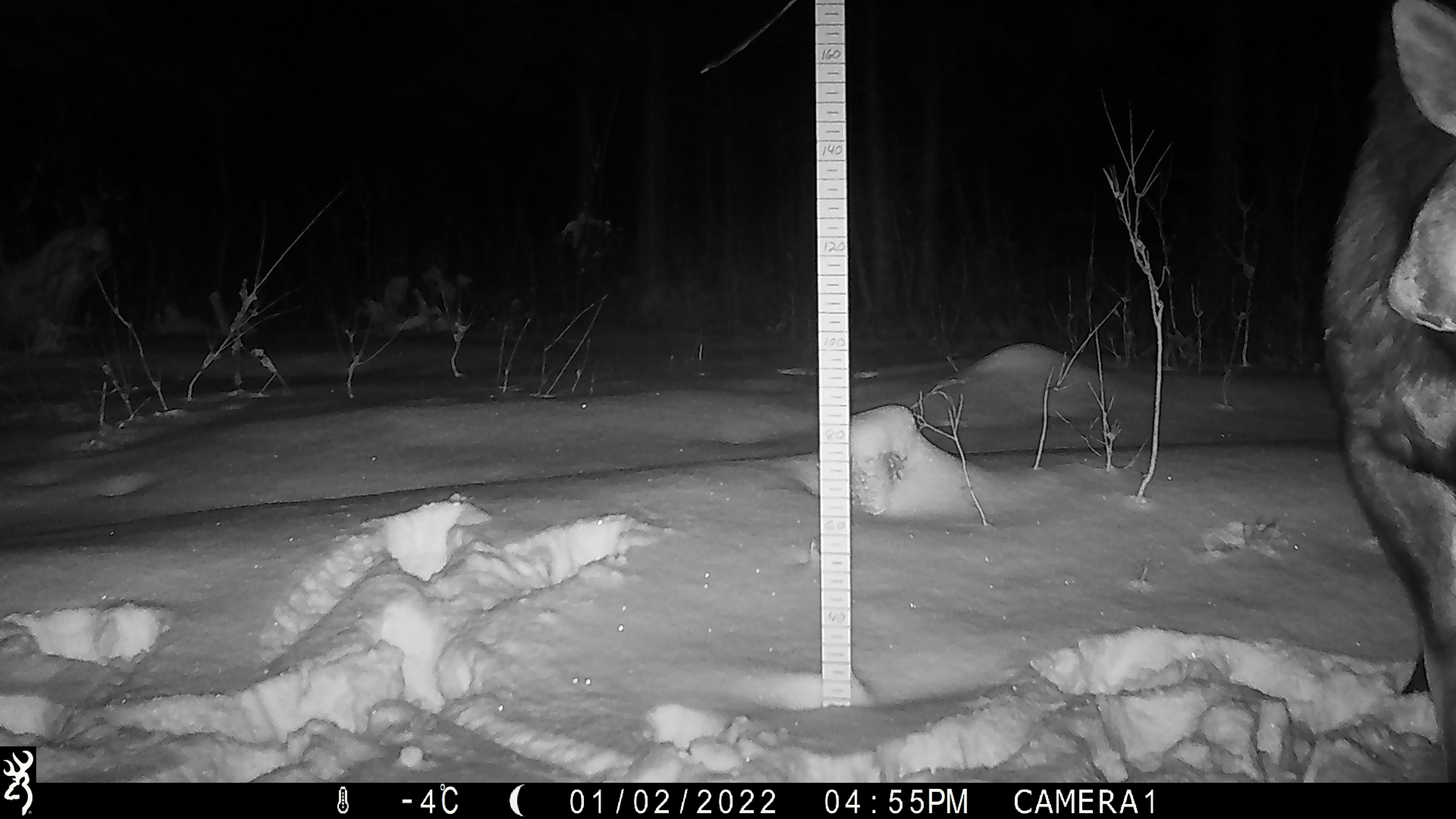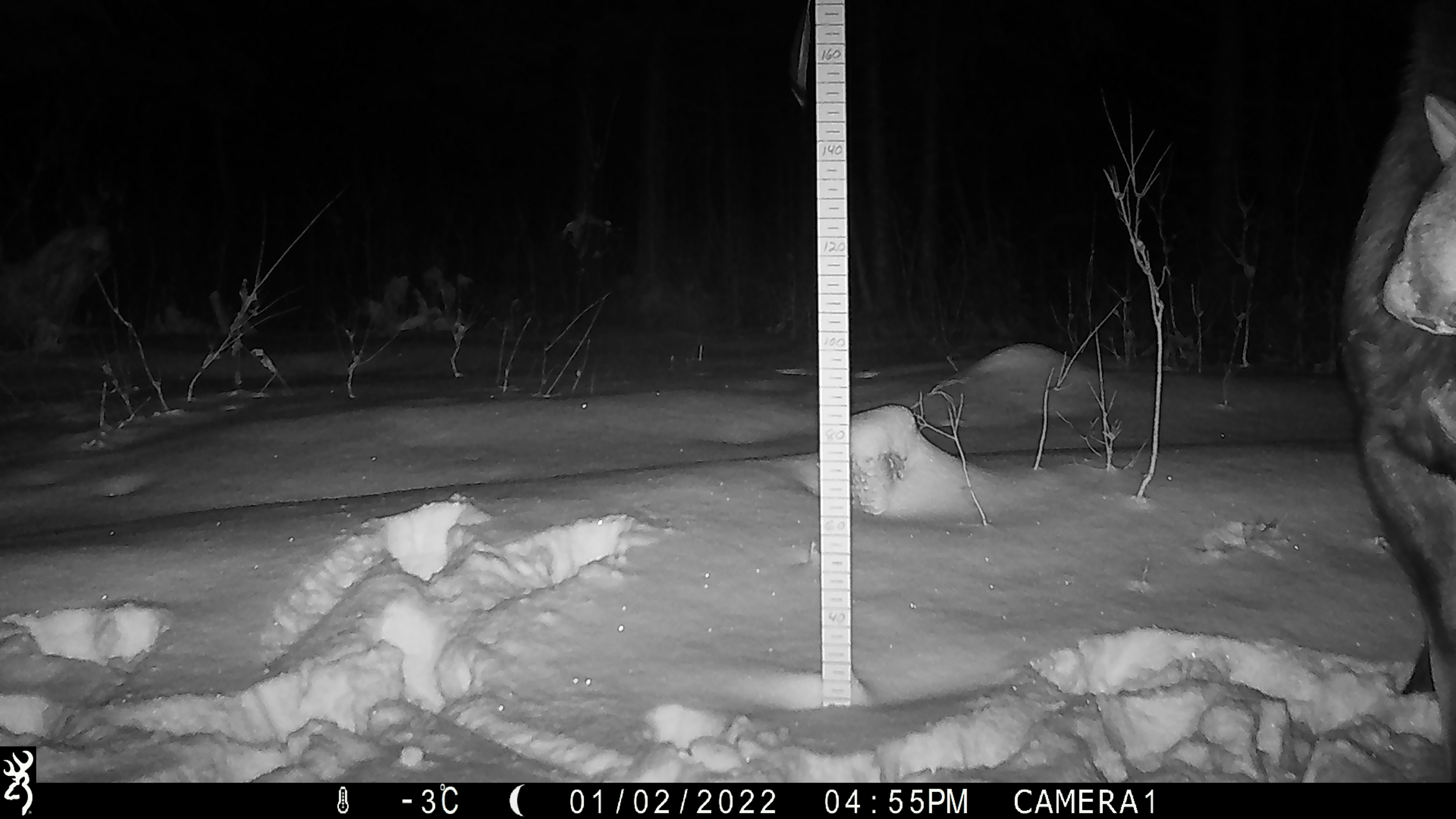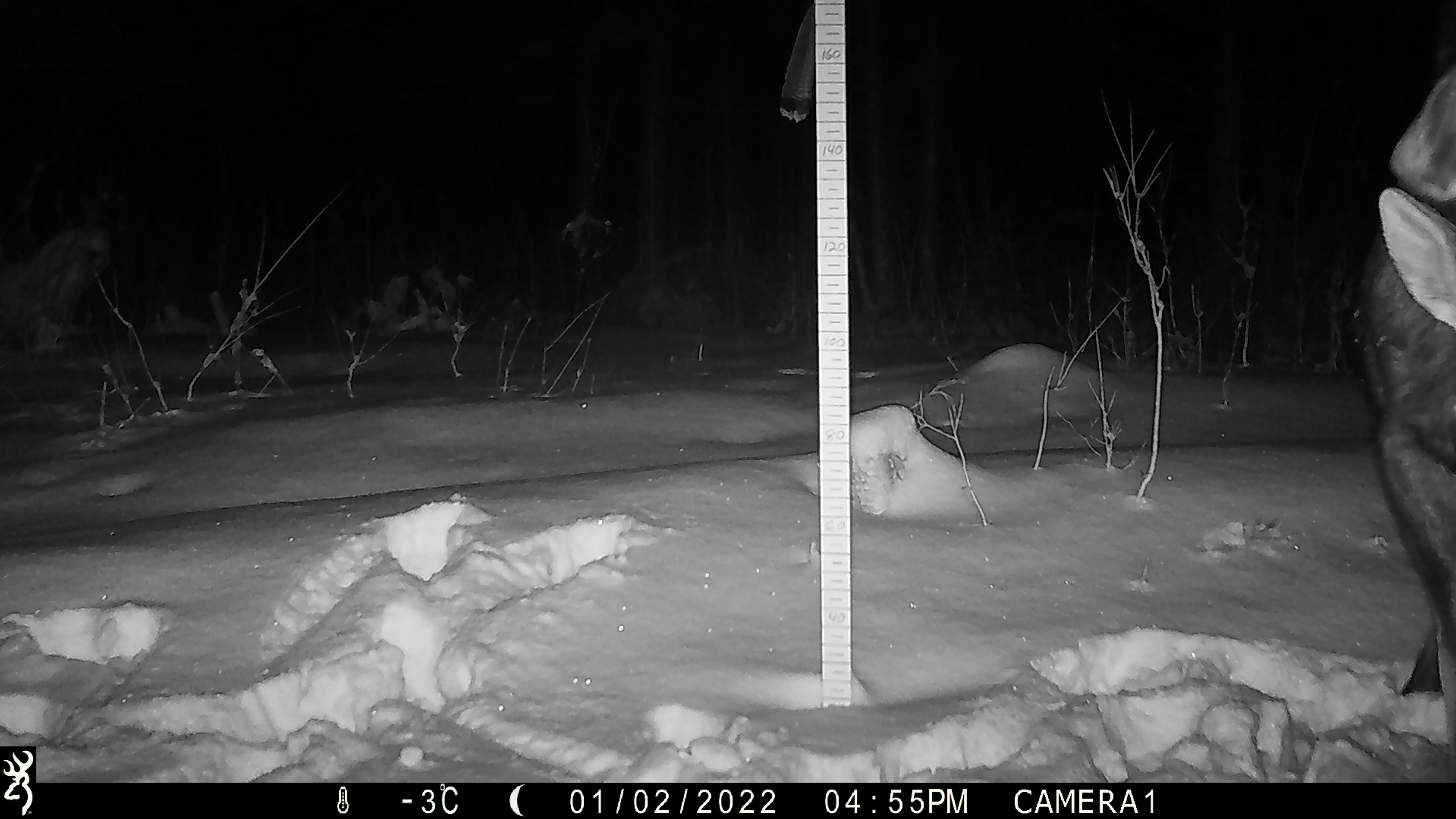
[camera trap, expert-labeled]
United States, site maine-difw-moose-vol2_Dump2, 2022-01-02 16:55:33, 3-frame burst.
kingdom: Animalia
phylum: Chordata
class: Mammalia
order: Artiodactyla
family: Cervidae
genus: Alces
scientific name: Alces alces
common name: moose